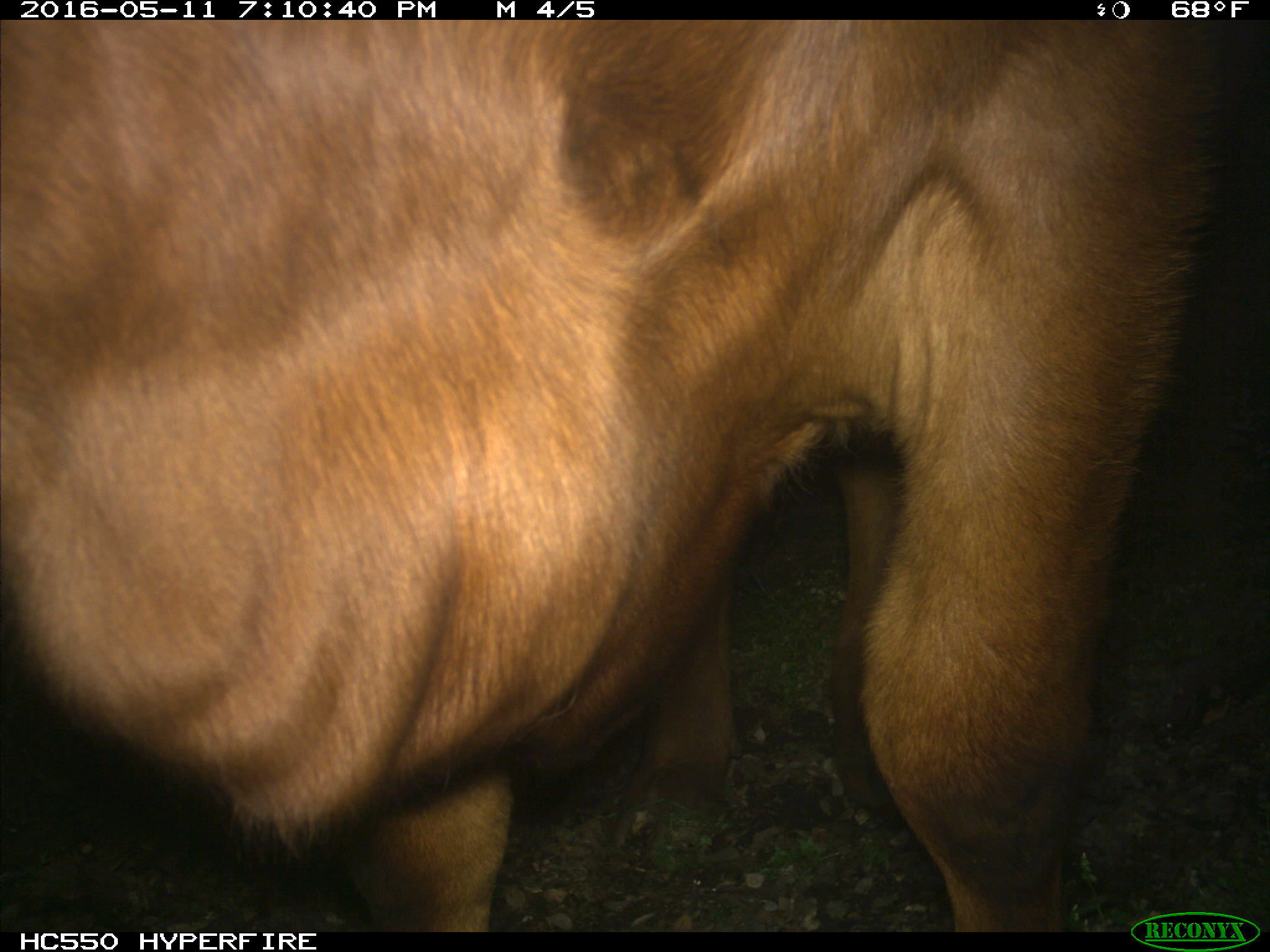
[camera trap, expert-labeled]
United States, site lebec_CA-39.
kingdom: Animalia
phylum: Chordata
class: Mammalia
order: Artiodactyla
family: Bovidae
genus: Bos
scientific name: Bos taurus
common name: domestic cow